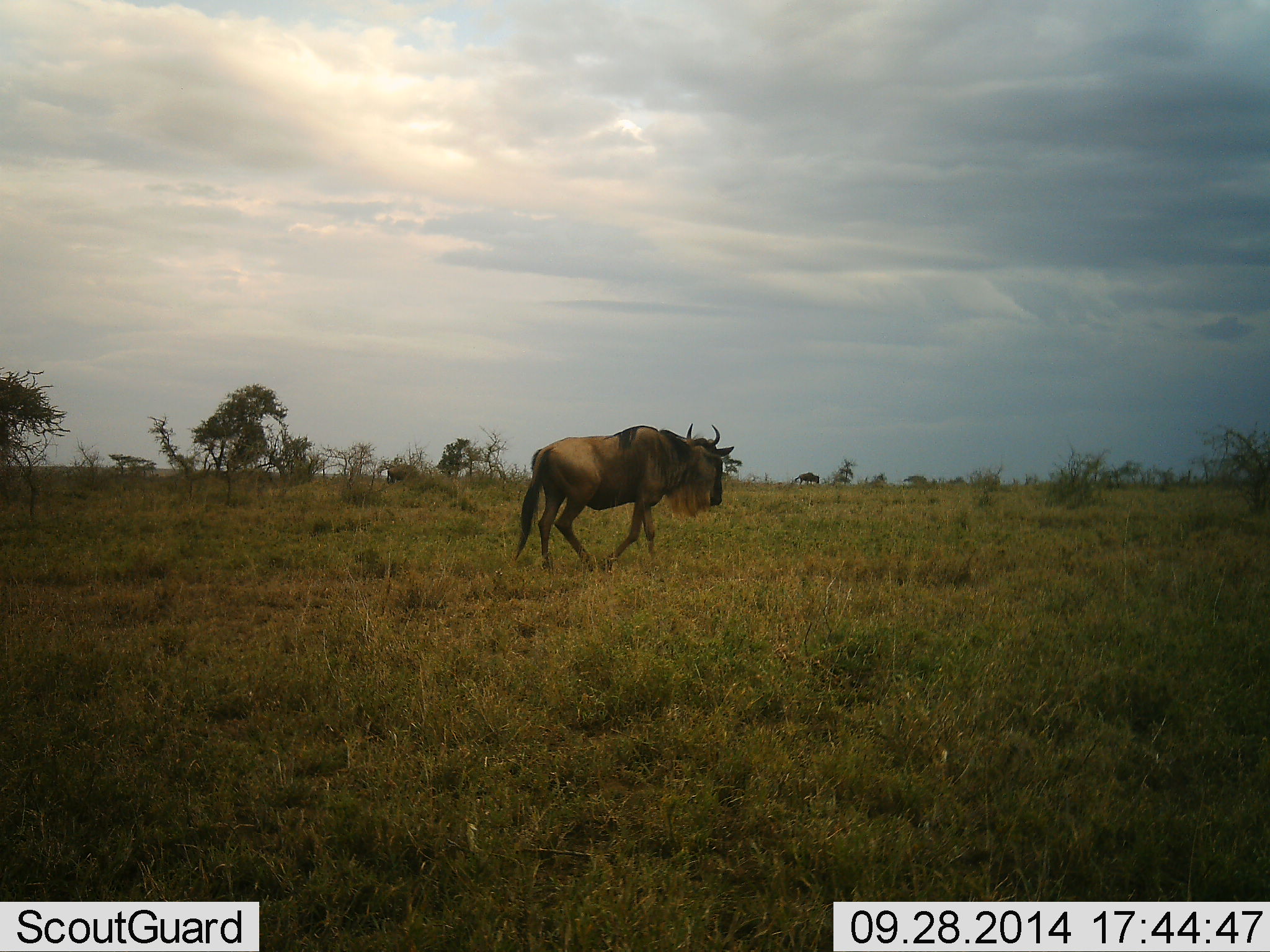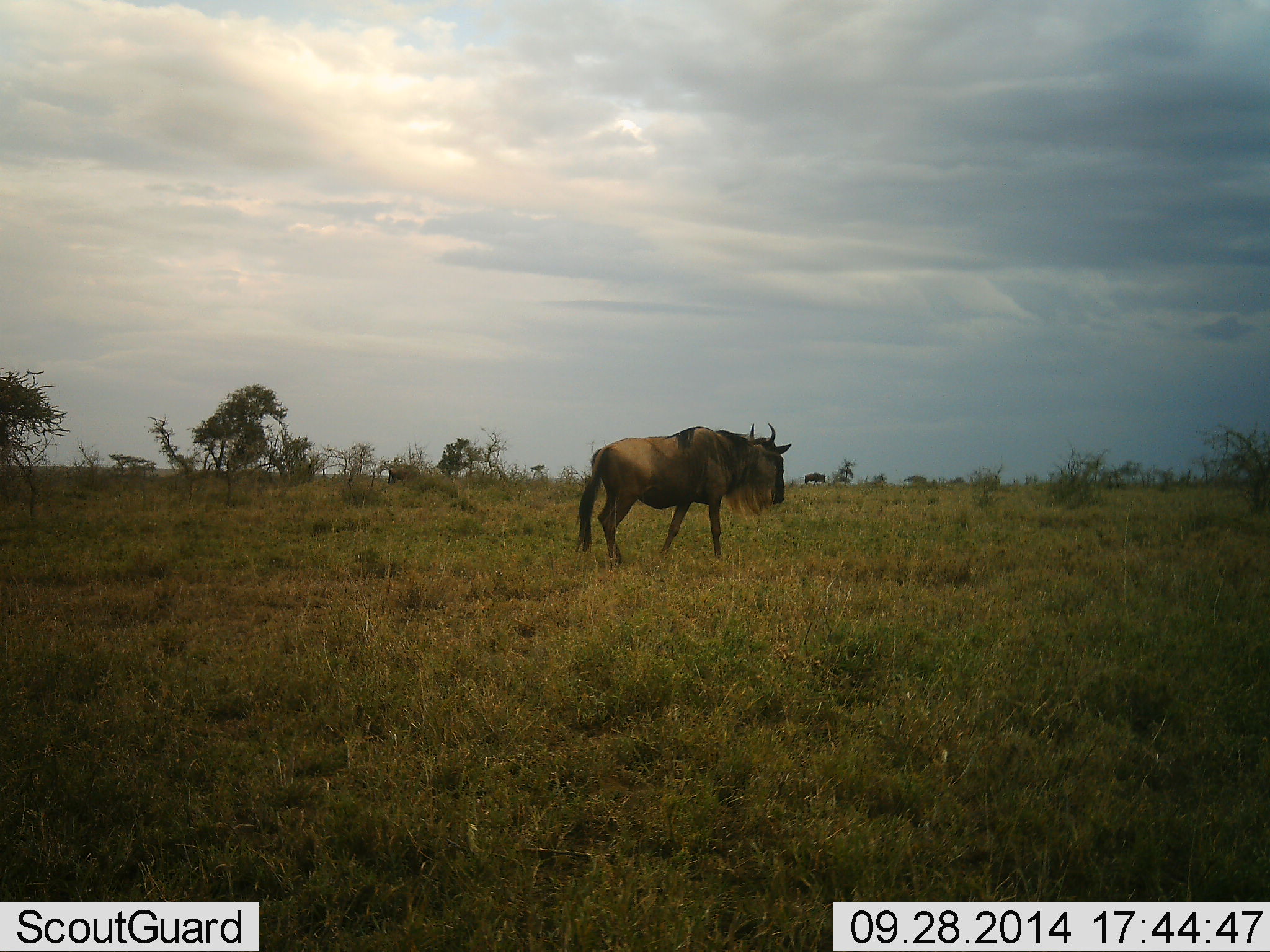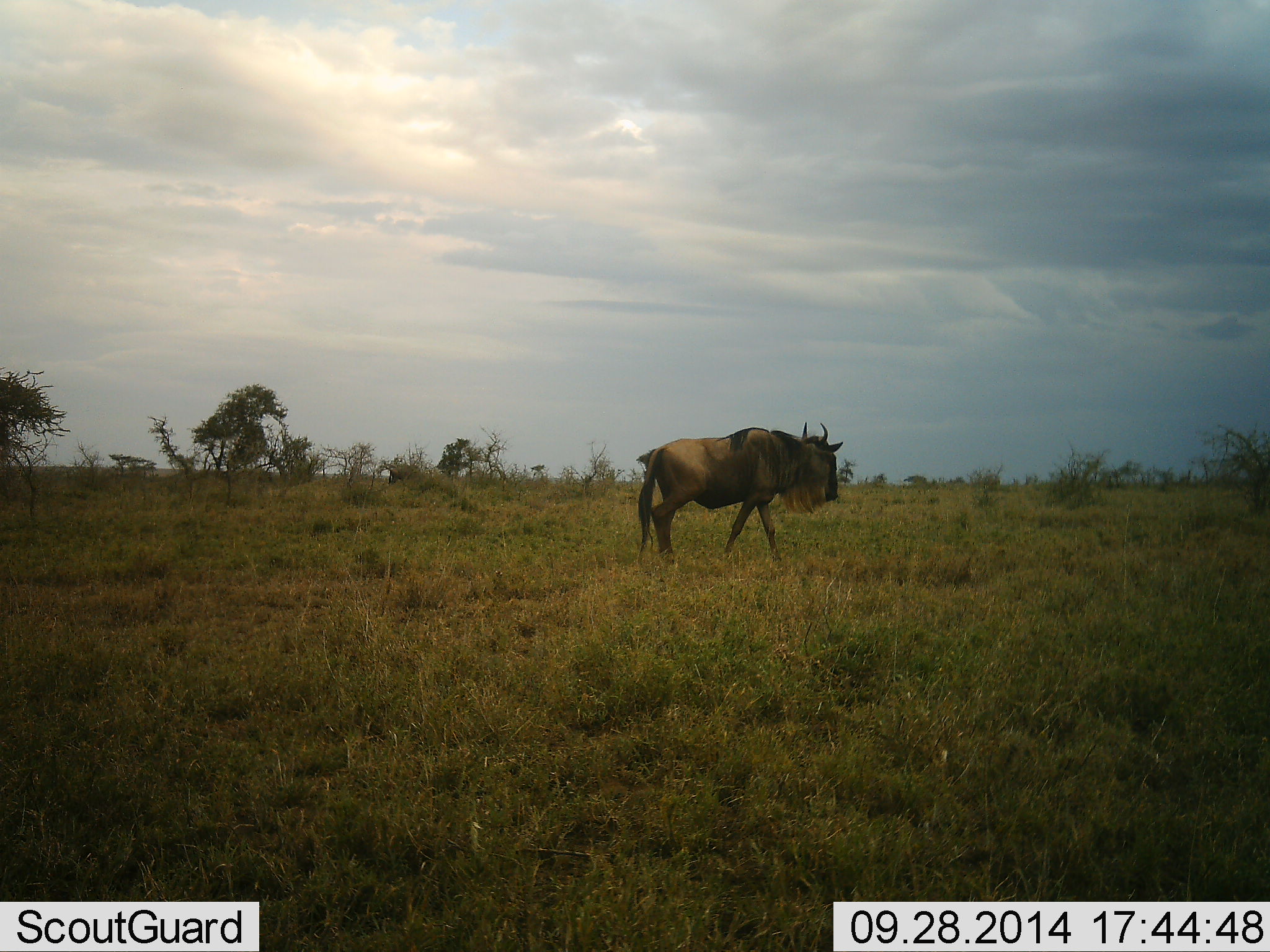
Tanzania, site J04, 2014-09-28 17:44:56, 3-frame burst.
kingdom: Animalia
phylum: Chordata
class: Mammalia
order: Artiodactyla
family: Bovidae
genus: Connochaetes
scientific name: Connochaetes taurinus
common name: blue wildebeest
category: wildebeest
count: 1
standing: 20%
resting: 0%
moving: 90%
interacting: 0%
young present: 0%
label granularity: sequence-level